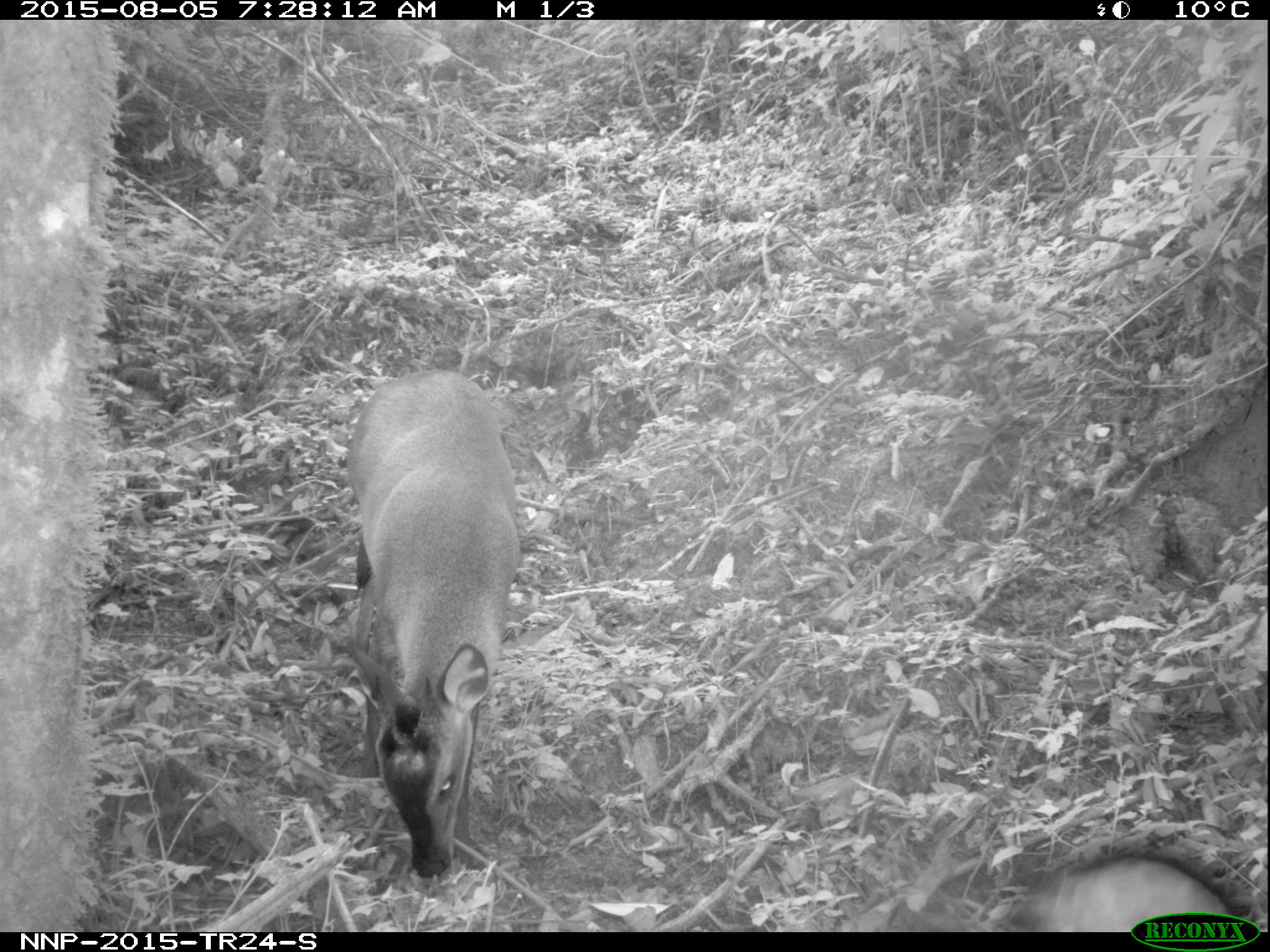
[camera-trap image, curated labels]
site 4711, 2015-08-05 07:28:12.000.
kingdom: Animalia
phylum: Chordata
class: Mammalia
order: Primates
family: Cercopithecidae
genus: Allochrocebus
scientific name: Allochrocebus lhoesti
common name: l'hoest's monkey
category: cercopithecus lhoesti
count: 1